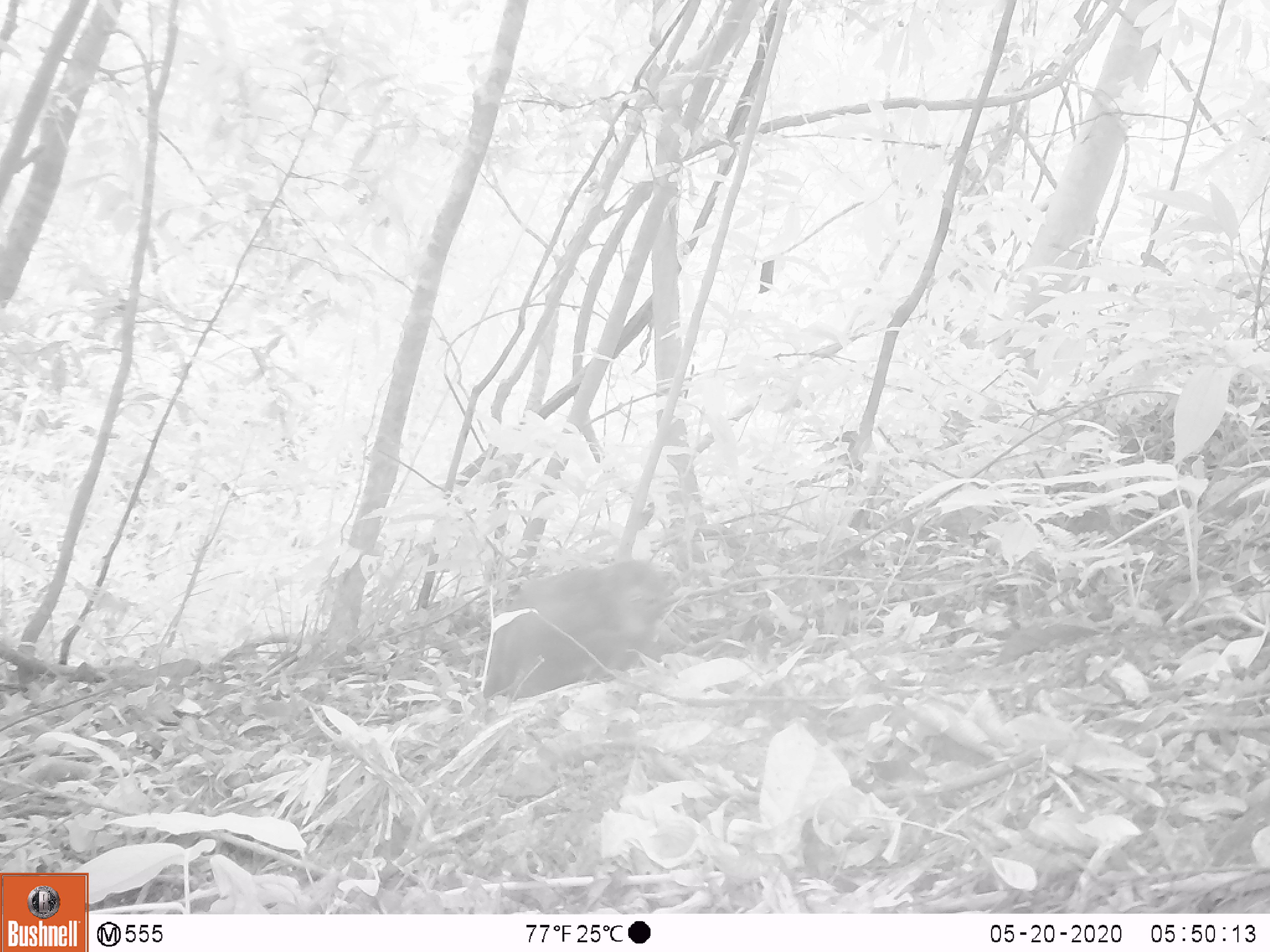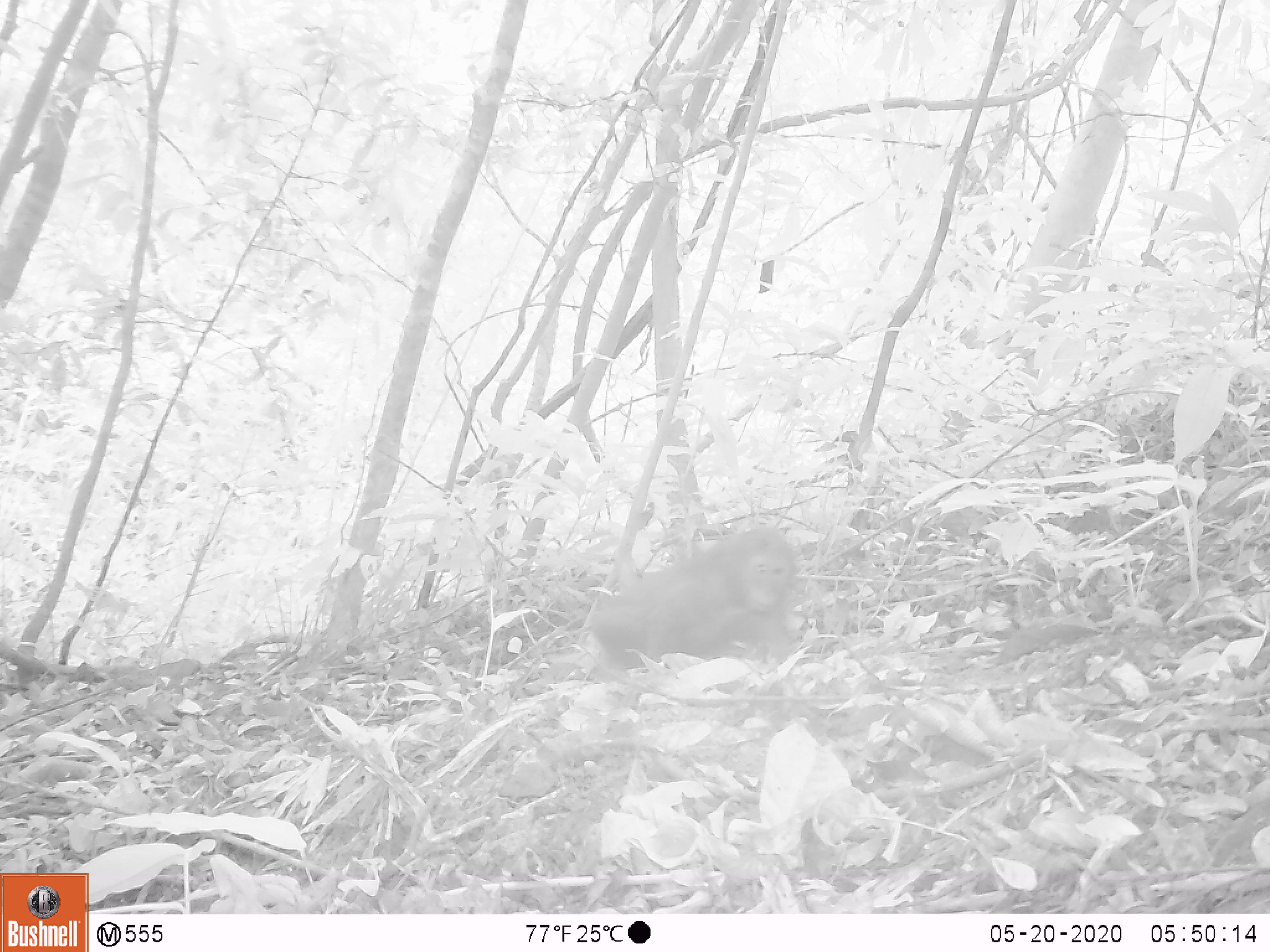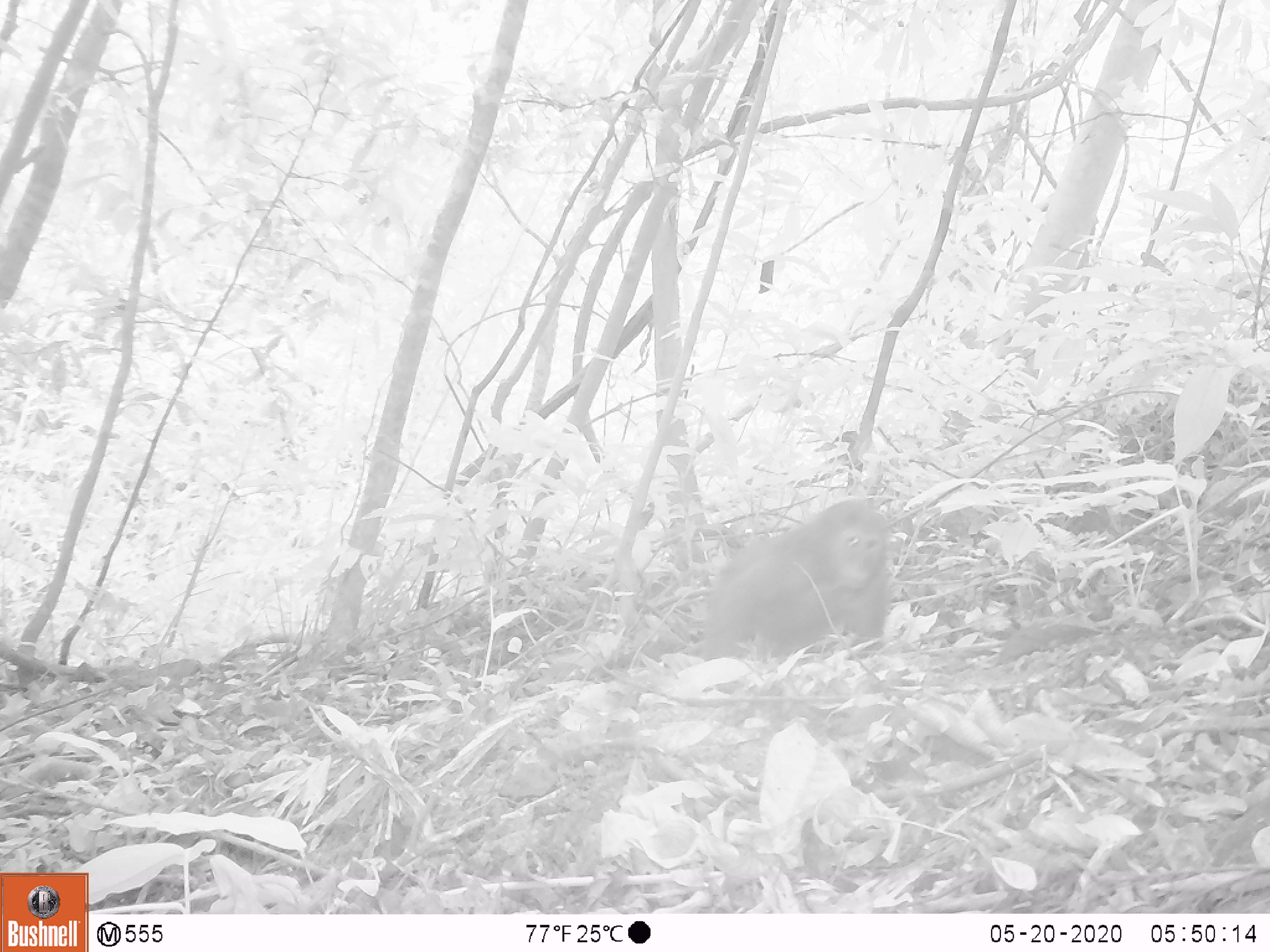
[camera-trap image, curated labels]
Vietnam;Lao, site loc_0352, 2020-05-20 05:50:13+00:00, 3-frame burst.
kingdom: Animalia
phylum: Chordata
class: Mammalia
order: Primates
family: Cercopithecidae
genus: Macaca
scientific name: Macaca arctoides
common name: stump-tailed macaque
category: stump tailed macaque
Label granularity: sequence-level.